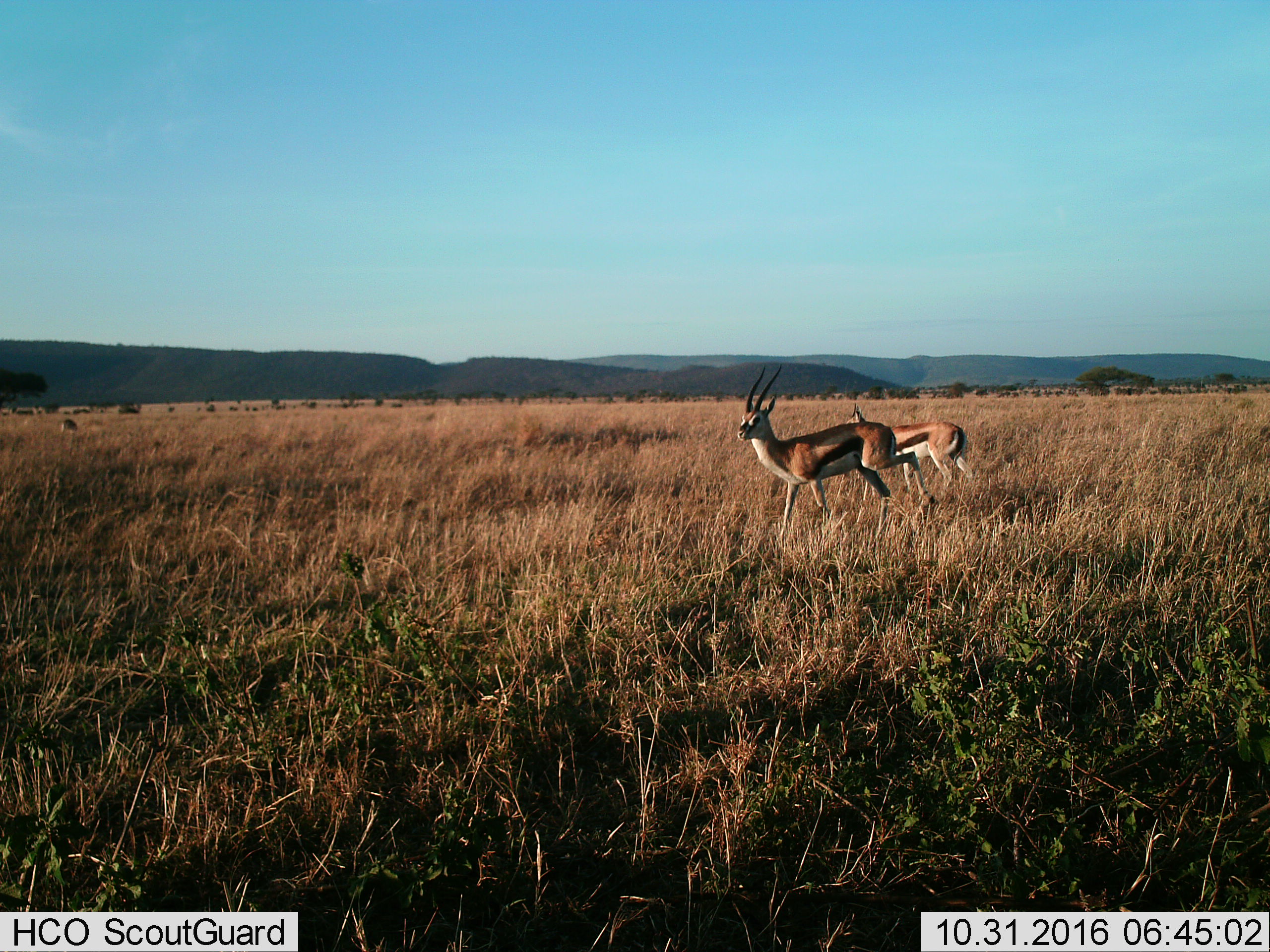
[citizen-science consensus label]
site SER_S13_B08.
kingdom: Animalia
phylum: Chordata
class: Mammalia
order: Artiodactyla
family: Bovidae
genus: Eudorcas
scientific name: Eudorcas thomsonii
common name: thomson's gazelle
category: gazellethomsons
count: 2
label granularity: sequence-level